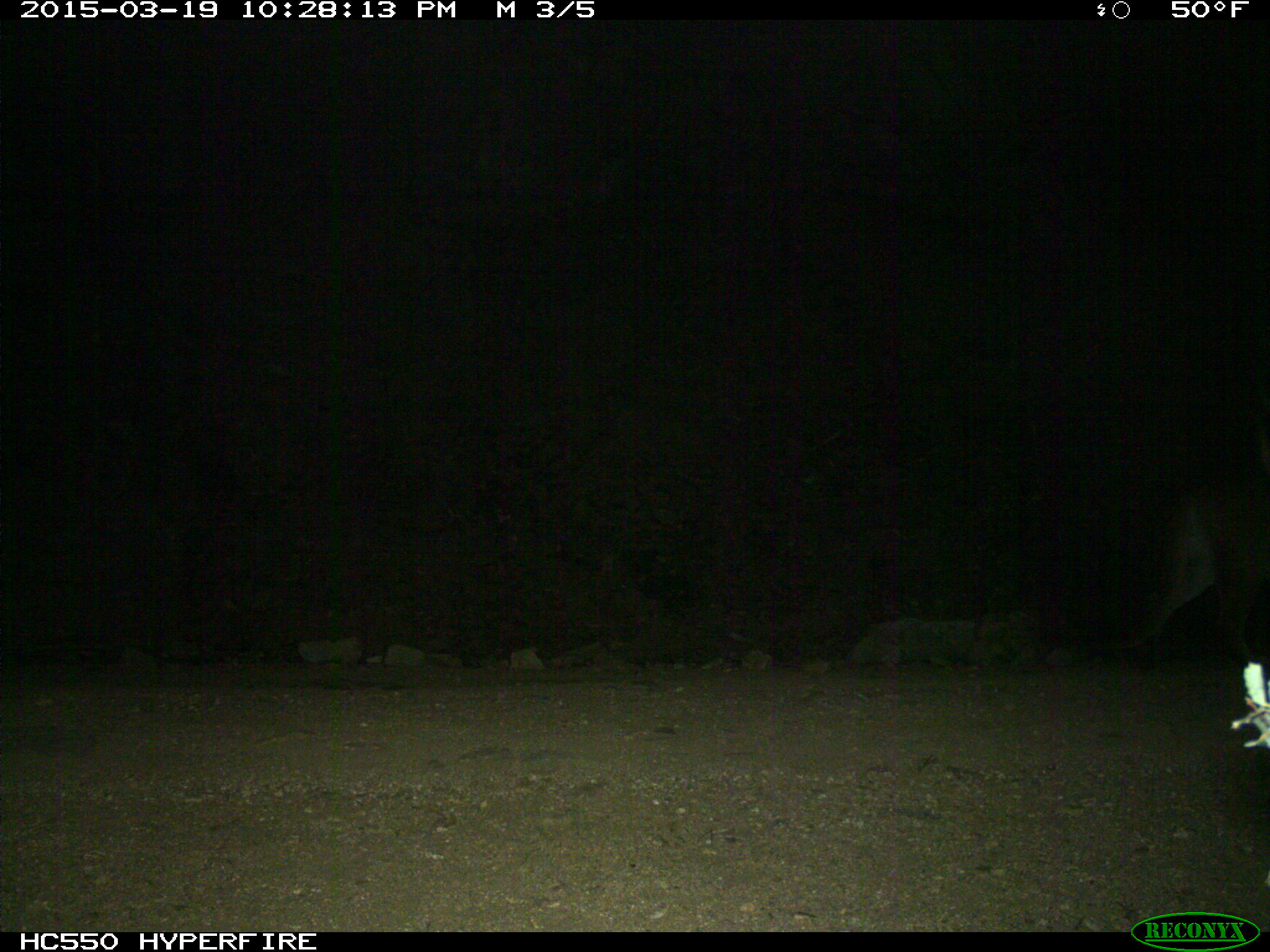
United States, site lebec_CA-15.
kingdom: Animalia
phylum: Chordata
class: Mammalia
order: Carnivora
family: Felidae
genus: Puma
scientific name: Puma concolor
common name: mountain lion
Puma concolor (mountain lion).